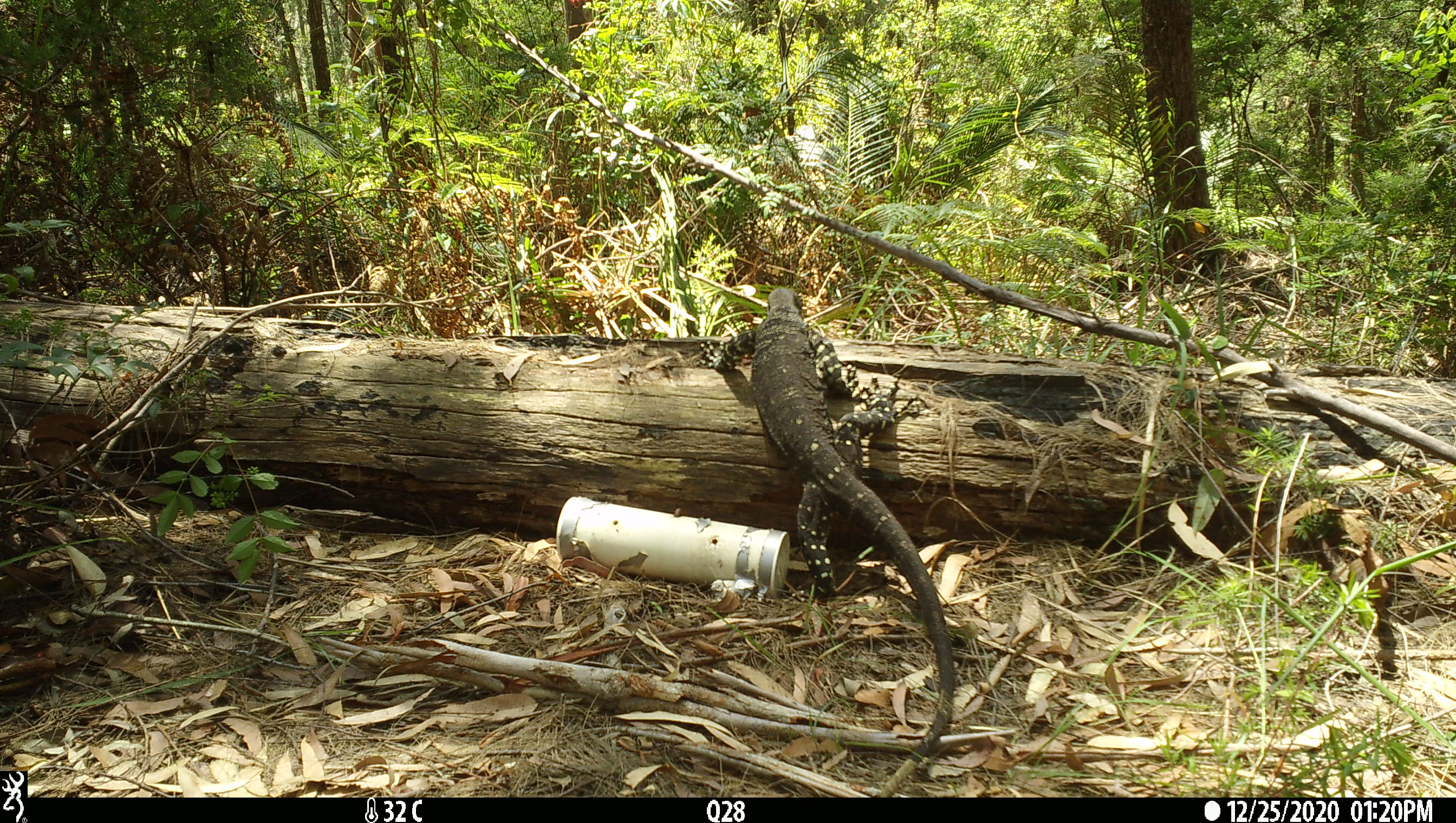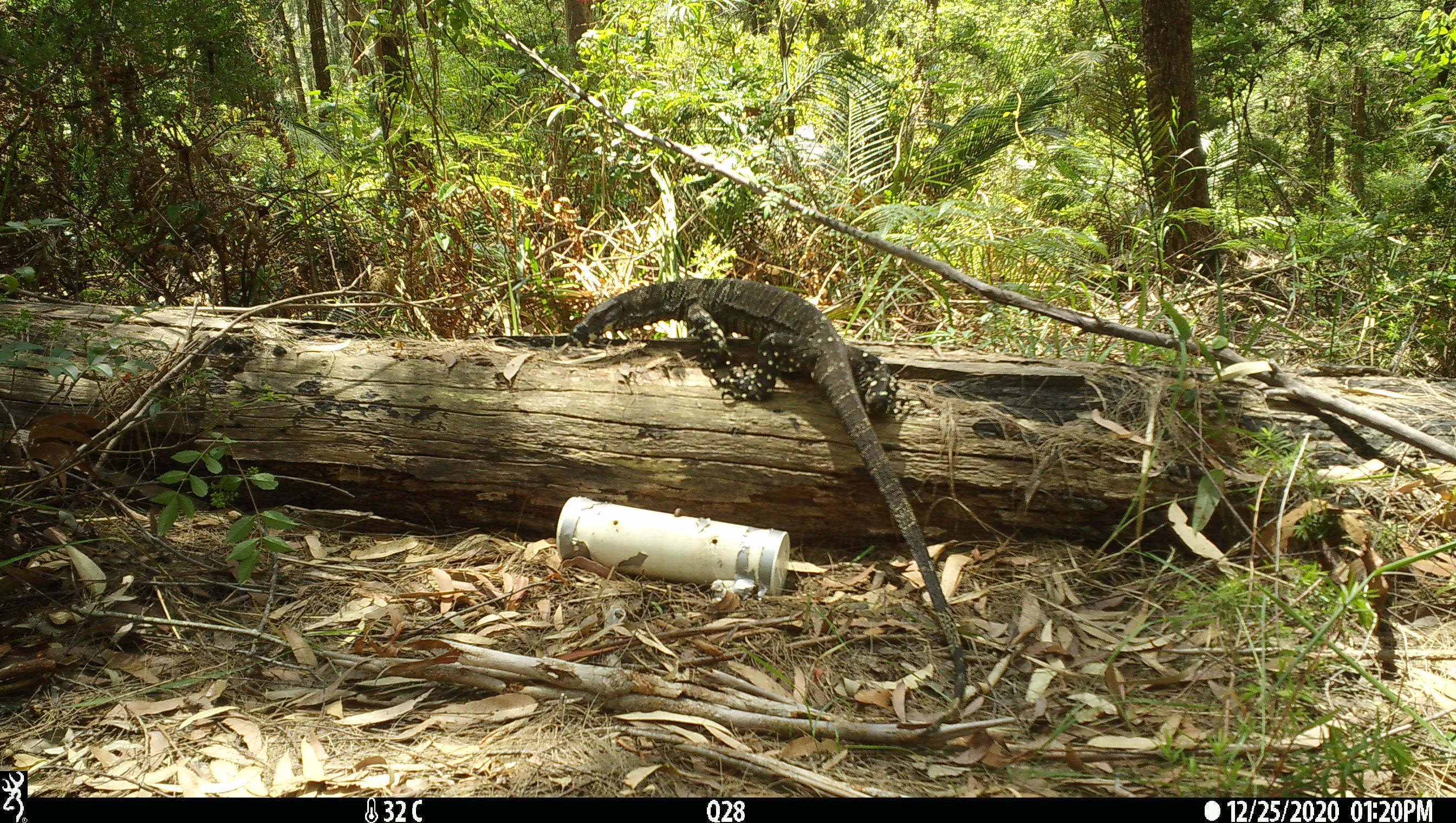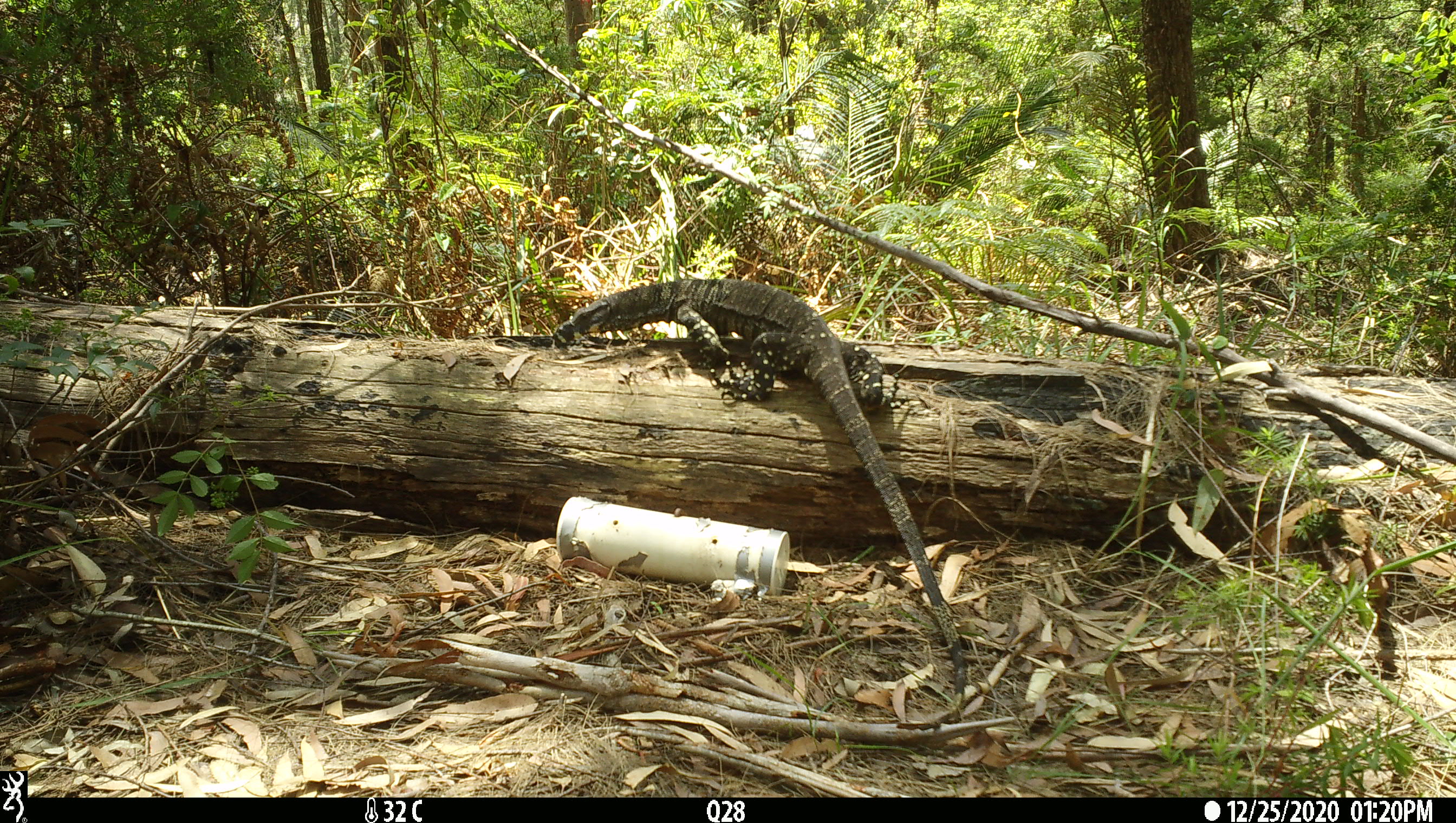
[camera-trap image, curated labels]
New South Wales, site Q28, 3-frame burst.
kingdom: Animalia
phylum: Chordata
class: Reptilia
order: Squamata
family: Varanidae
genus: Varanus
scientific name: Varanus varius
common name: lace monitor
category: goanna